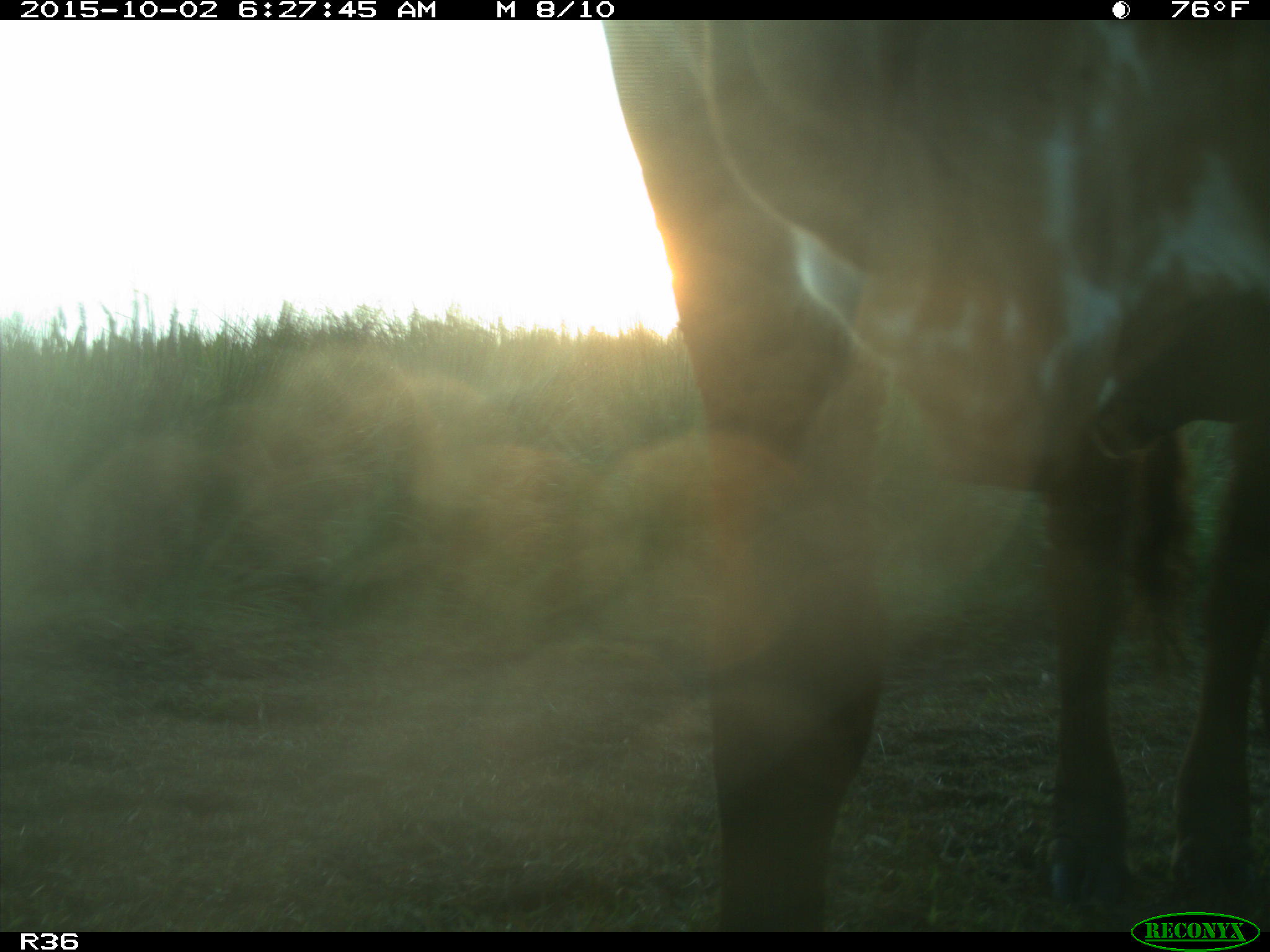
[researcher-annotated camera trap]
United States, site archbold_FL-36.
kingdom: Animalia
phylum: Chordata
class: Mammalia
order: Artiodactyla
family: Bovidae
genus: Bos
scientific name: Bos taurus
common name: domestic cow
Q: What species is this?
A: Bos taurus (domestic cow).